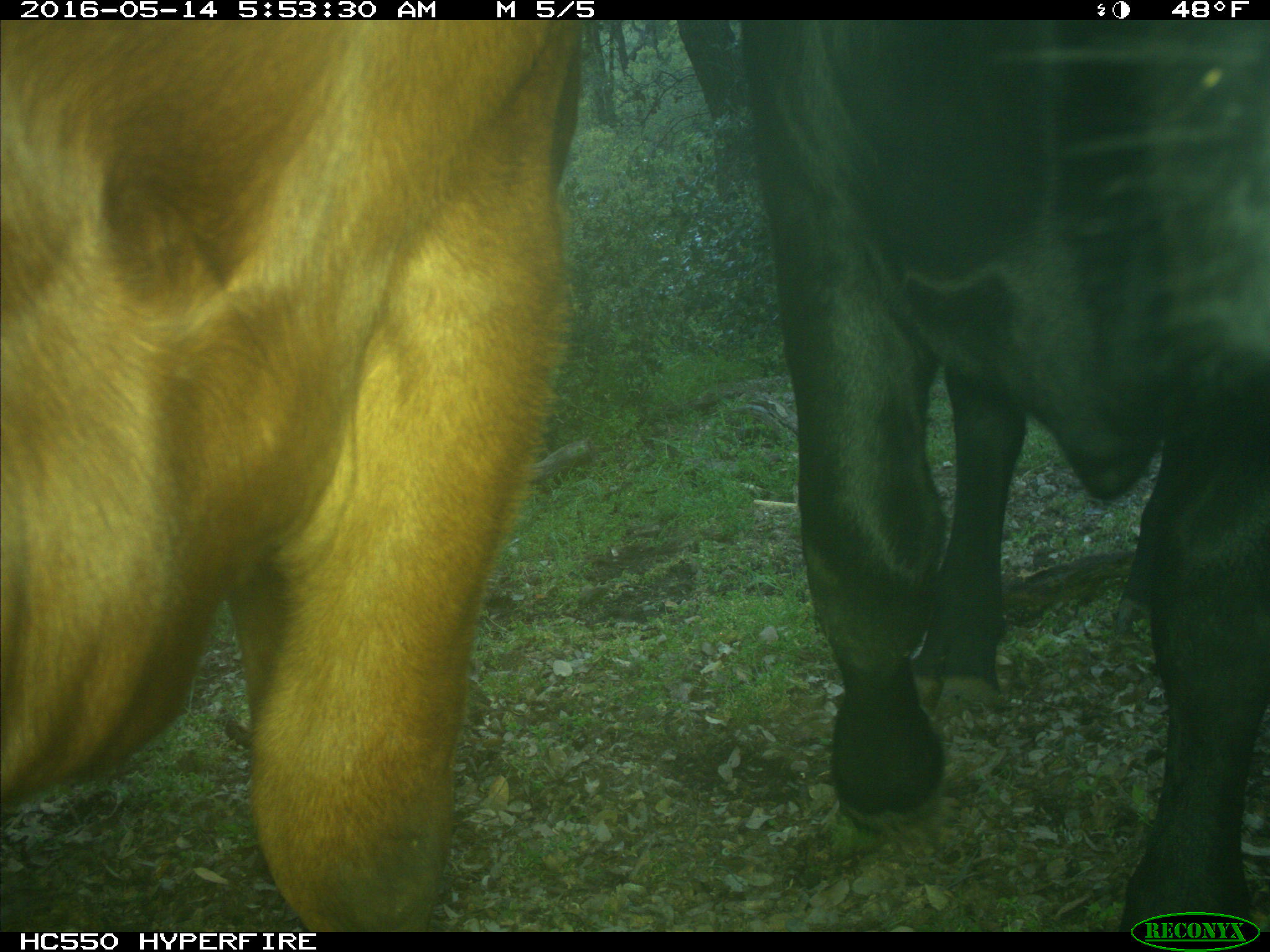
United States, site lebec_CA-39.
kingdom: Animalia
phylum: Chordata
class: Mammalia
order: Artiodactyla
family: Bovidae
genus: Bos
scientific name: Bos taurus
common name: domestic cow